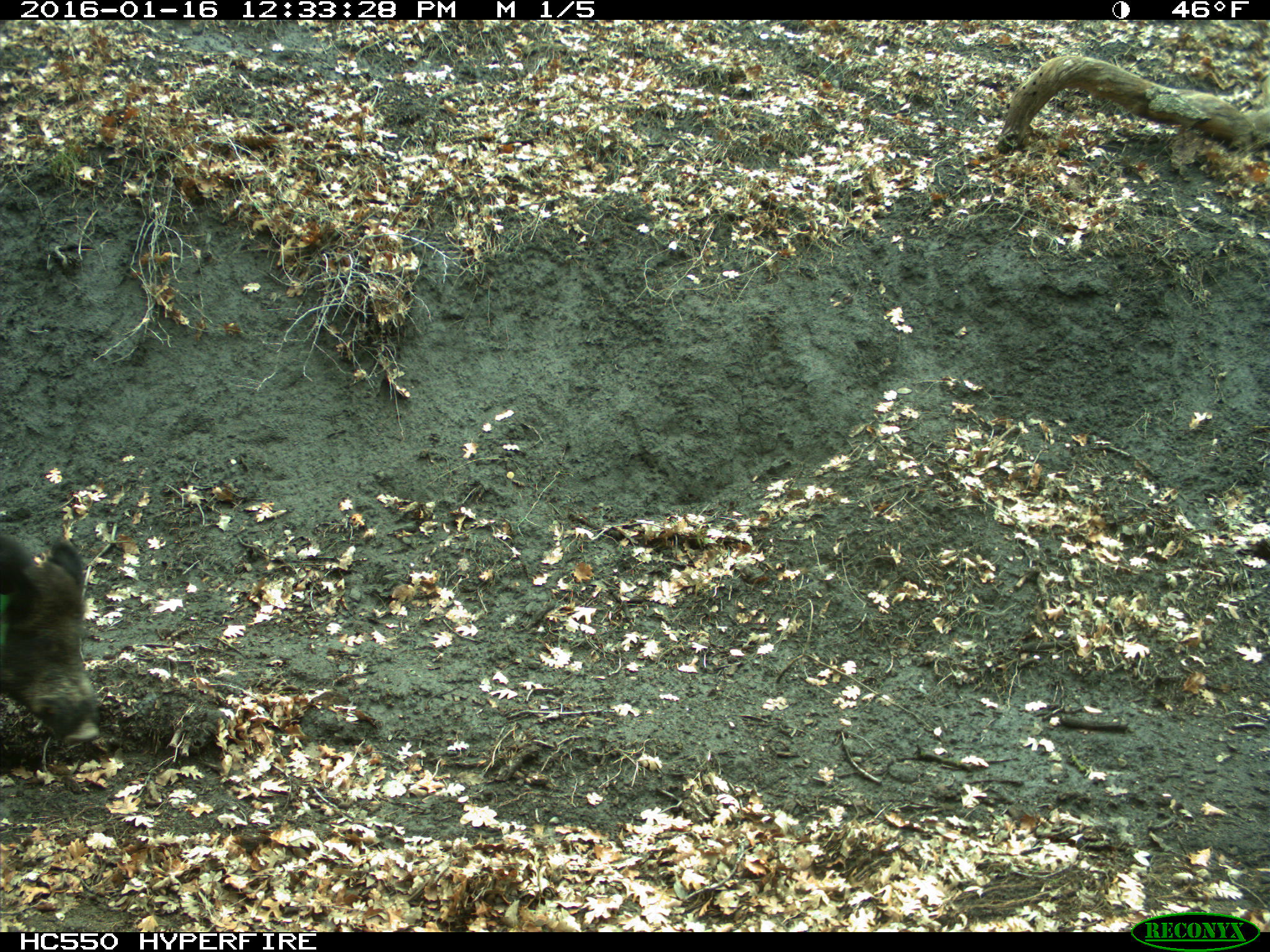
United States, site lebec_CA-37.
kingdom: Animalia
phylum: Chordata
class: Mammalia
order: Artiodactyla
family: Suidae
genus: Sus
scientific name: Sus scrofa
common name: wild boar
Sus scrofa (wild boar).